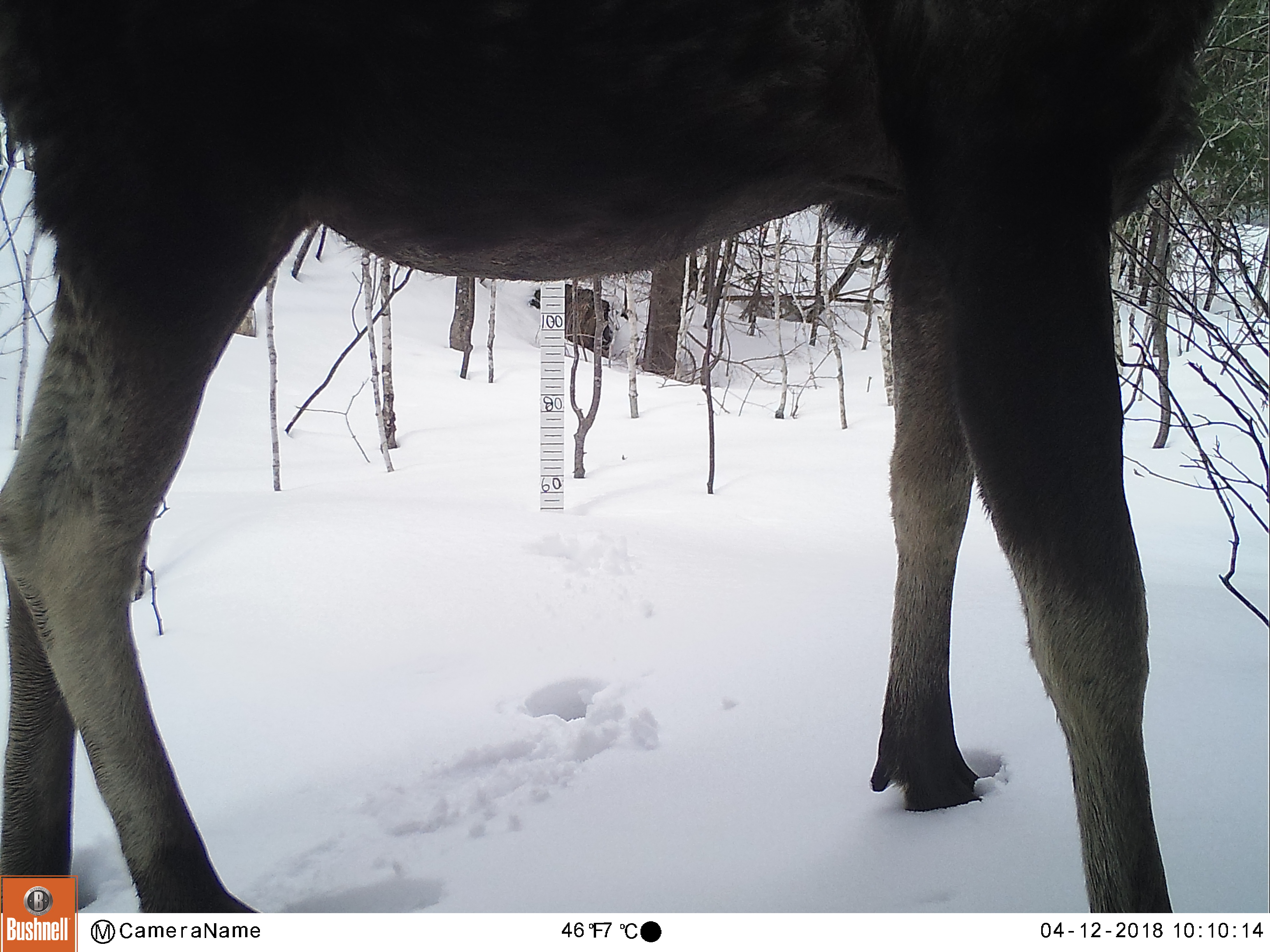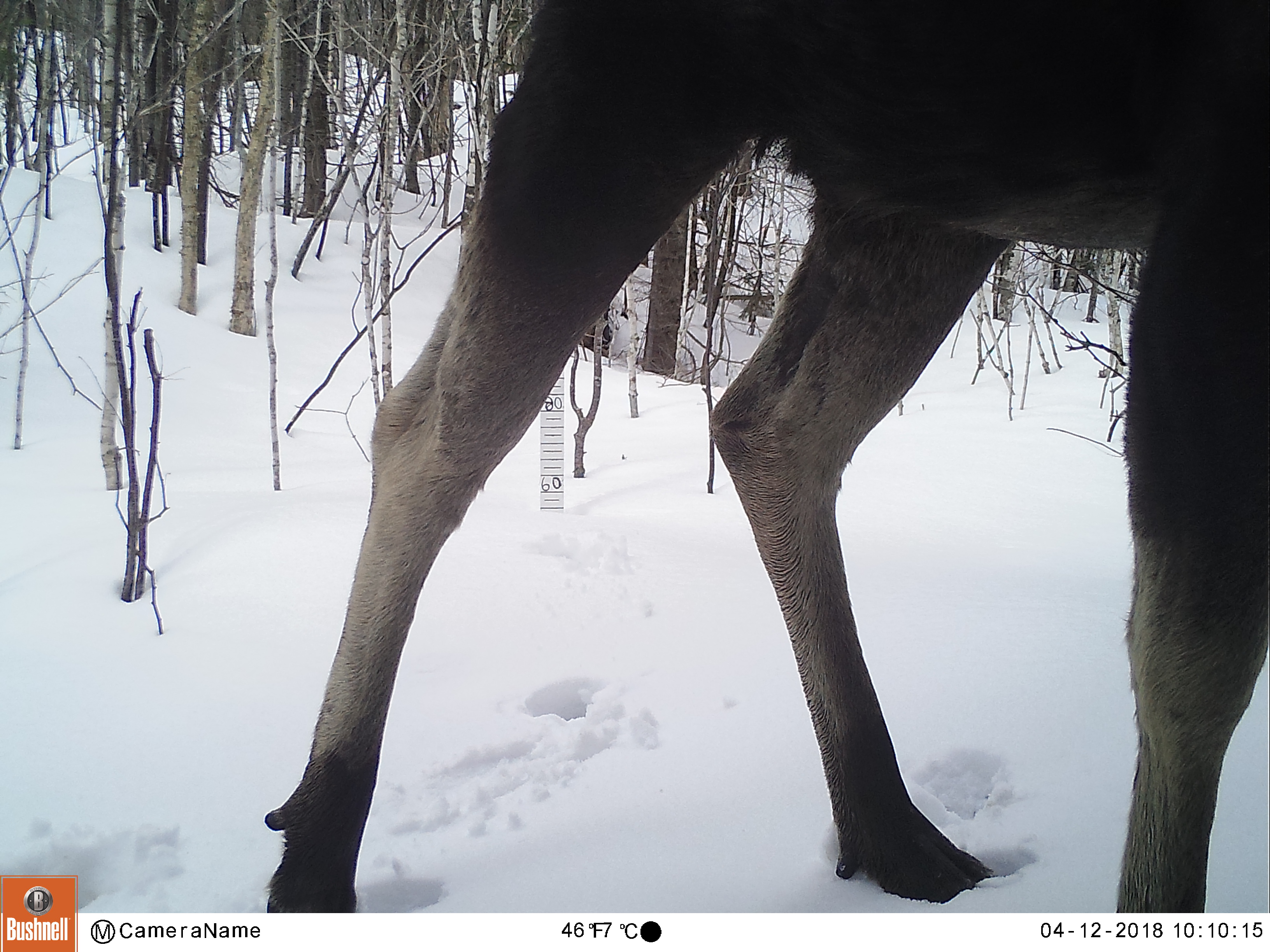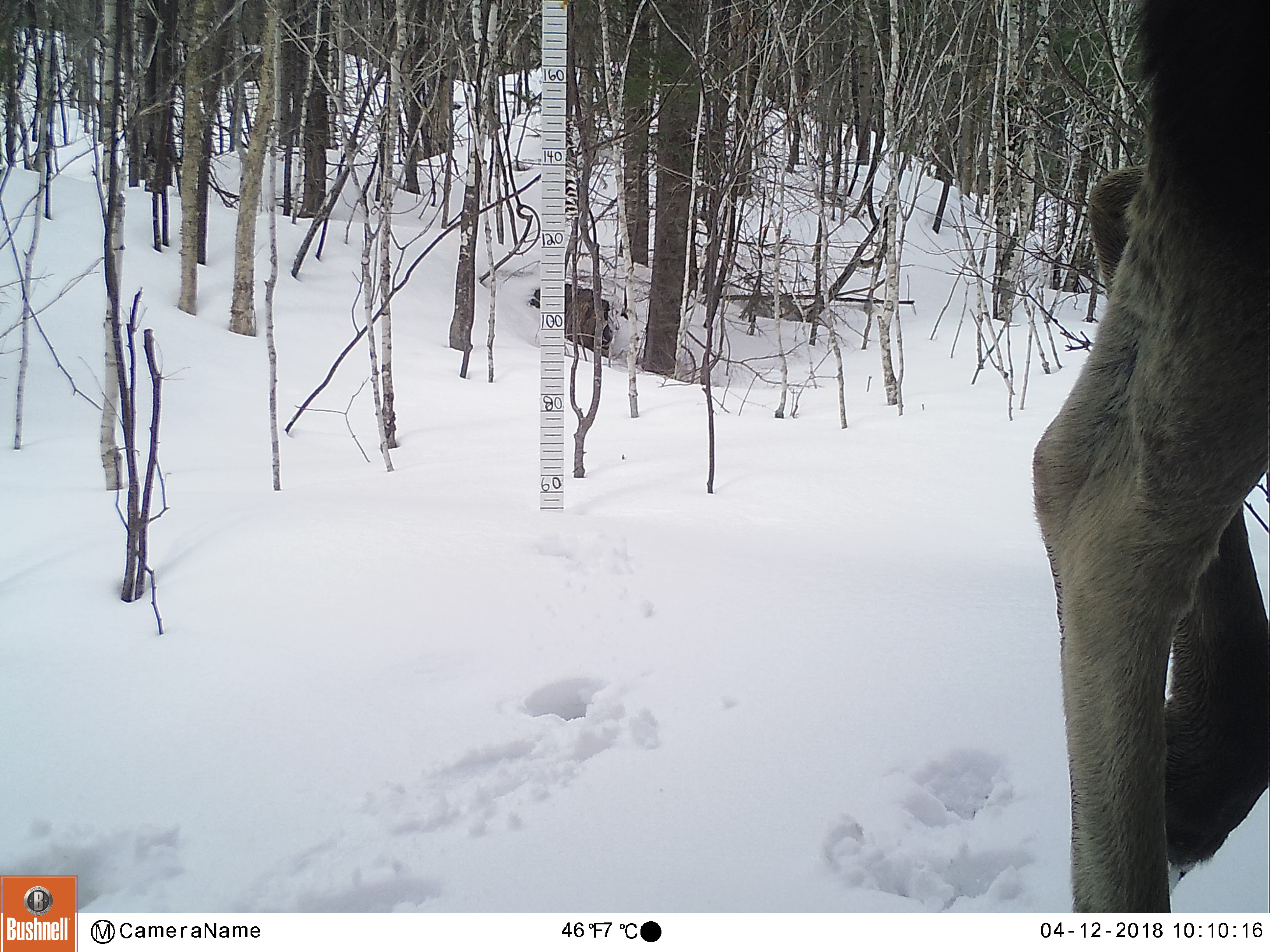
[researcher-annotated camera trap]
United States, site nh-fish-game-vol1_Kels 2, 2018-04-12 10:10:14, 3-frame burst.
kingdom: Animalia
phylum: Chordata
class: Mammalia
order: Artiodactyla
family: Cervidae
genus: Alces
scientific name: Alces alces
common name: moose